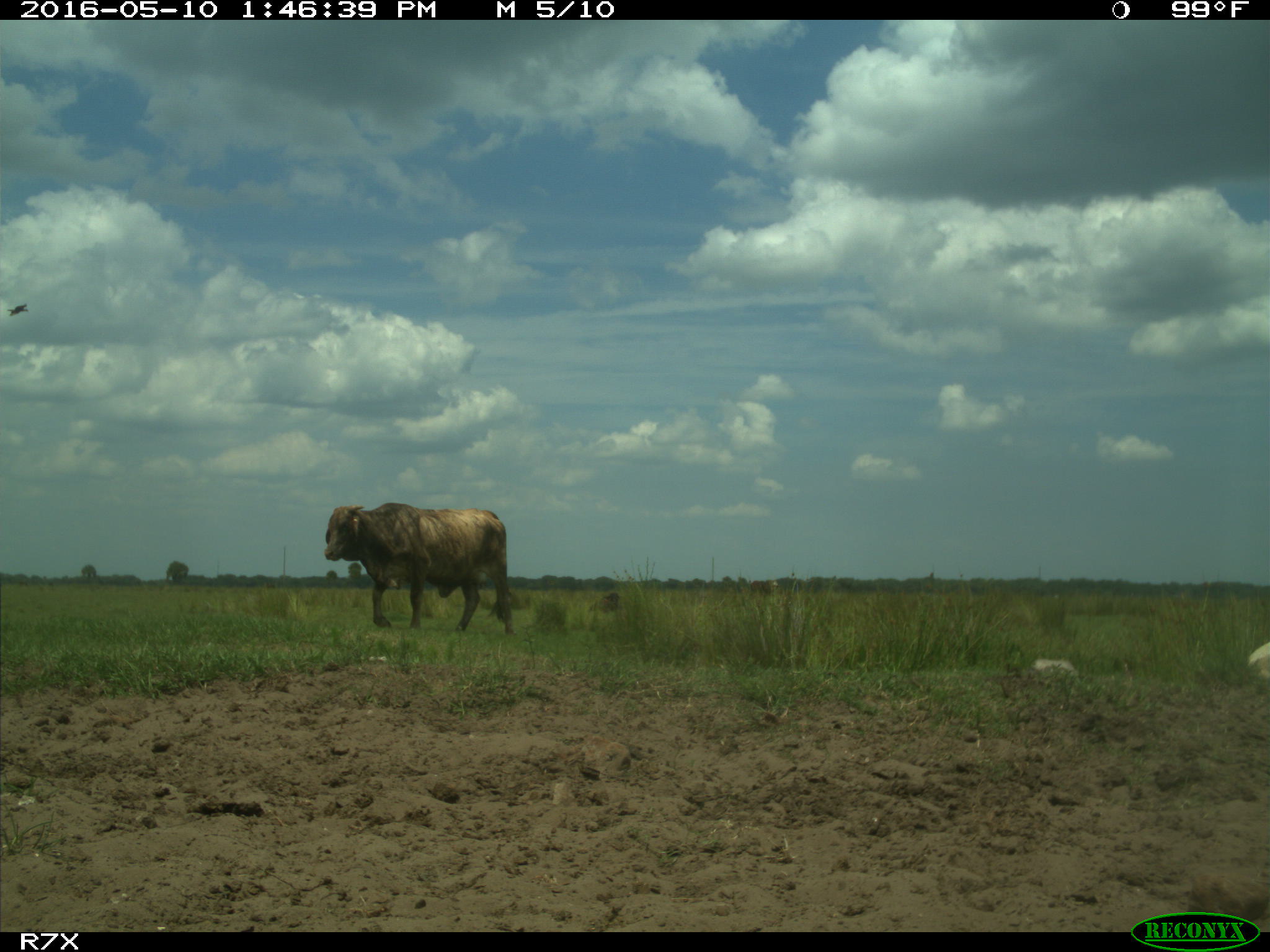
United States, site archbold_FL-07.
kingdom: Animalia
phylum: Chordata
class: Mammalia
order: Artiodactyla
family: Bovidae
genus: Bos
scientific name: Bos taurus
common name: domestic cow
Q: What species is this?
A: Bos taurus (domestic cow).